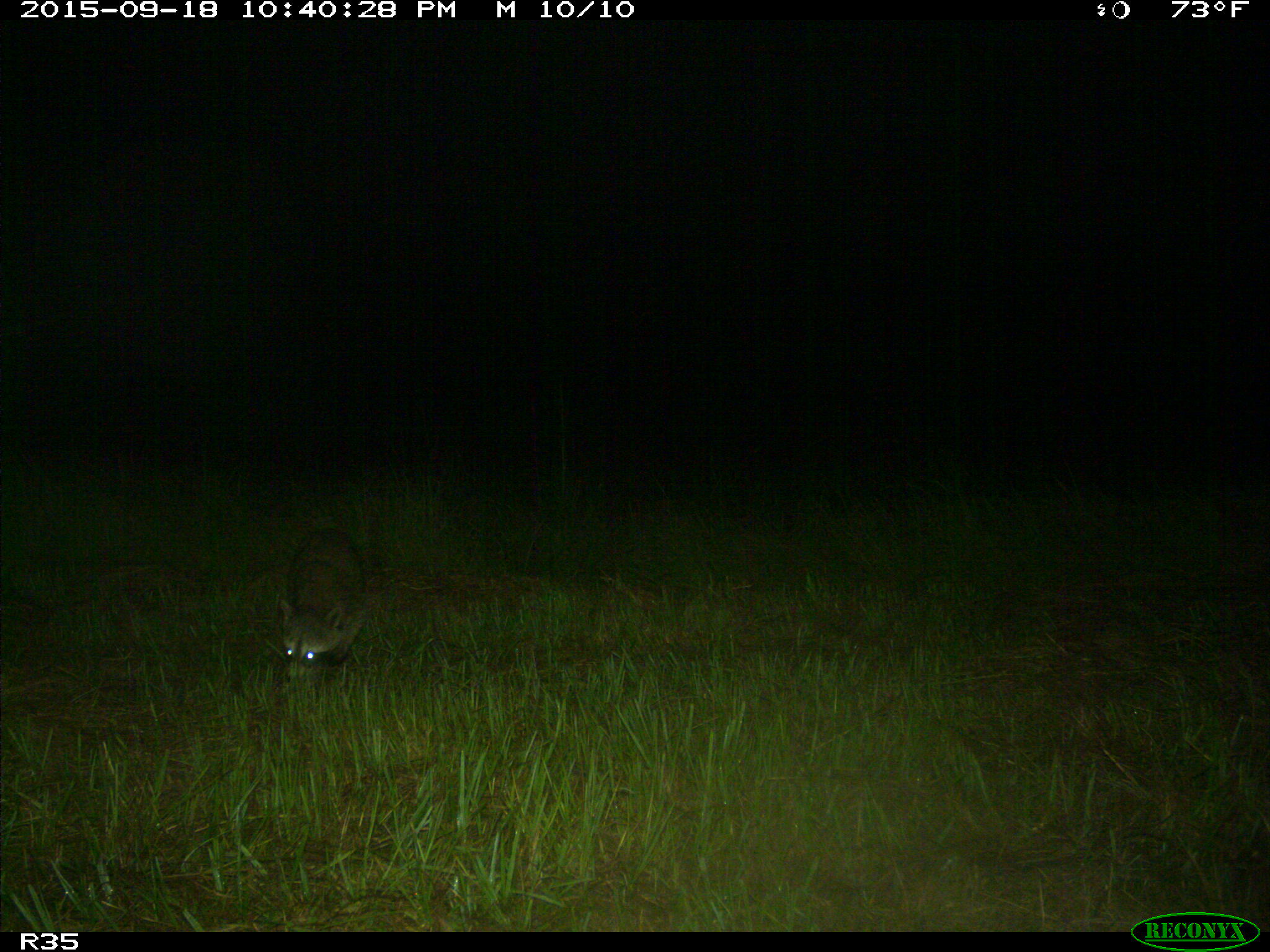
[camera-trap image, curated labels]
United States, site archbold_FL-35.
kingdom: Animalia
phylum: Chordata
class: Mammalia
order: Carnivora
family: Procyonidae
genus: Procyon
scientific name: Procyon lotor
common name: common raccoon